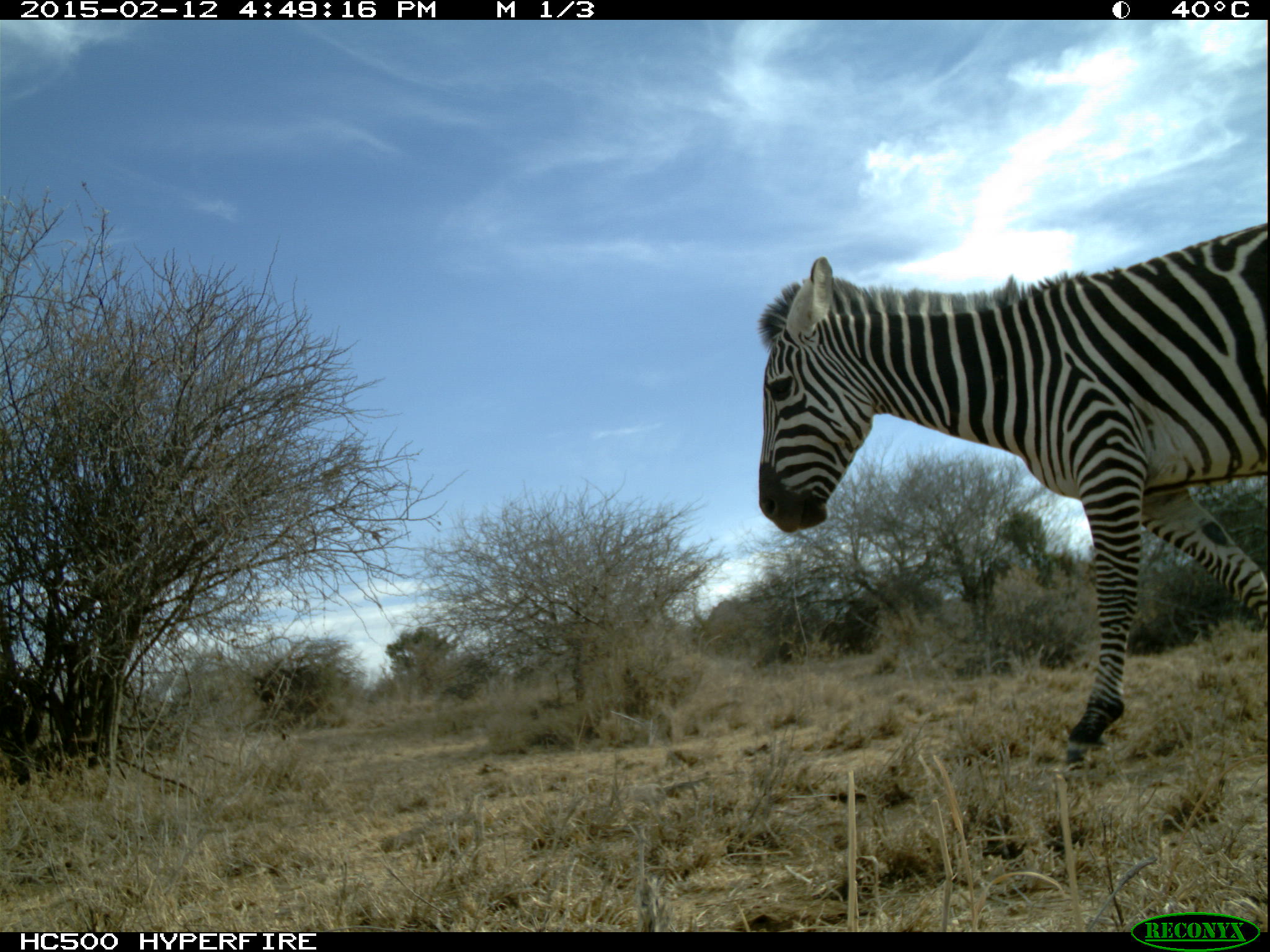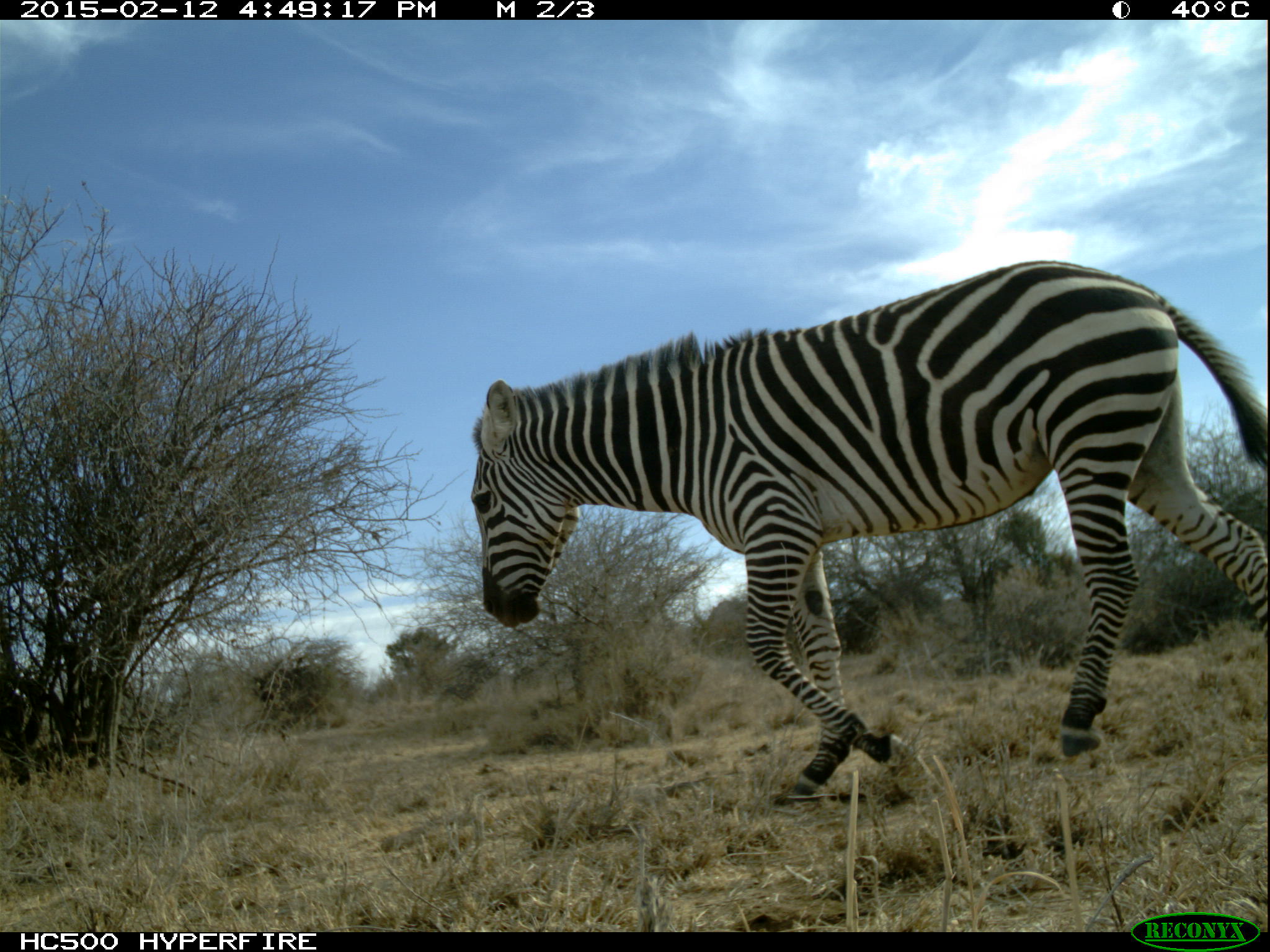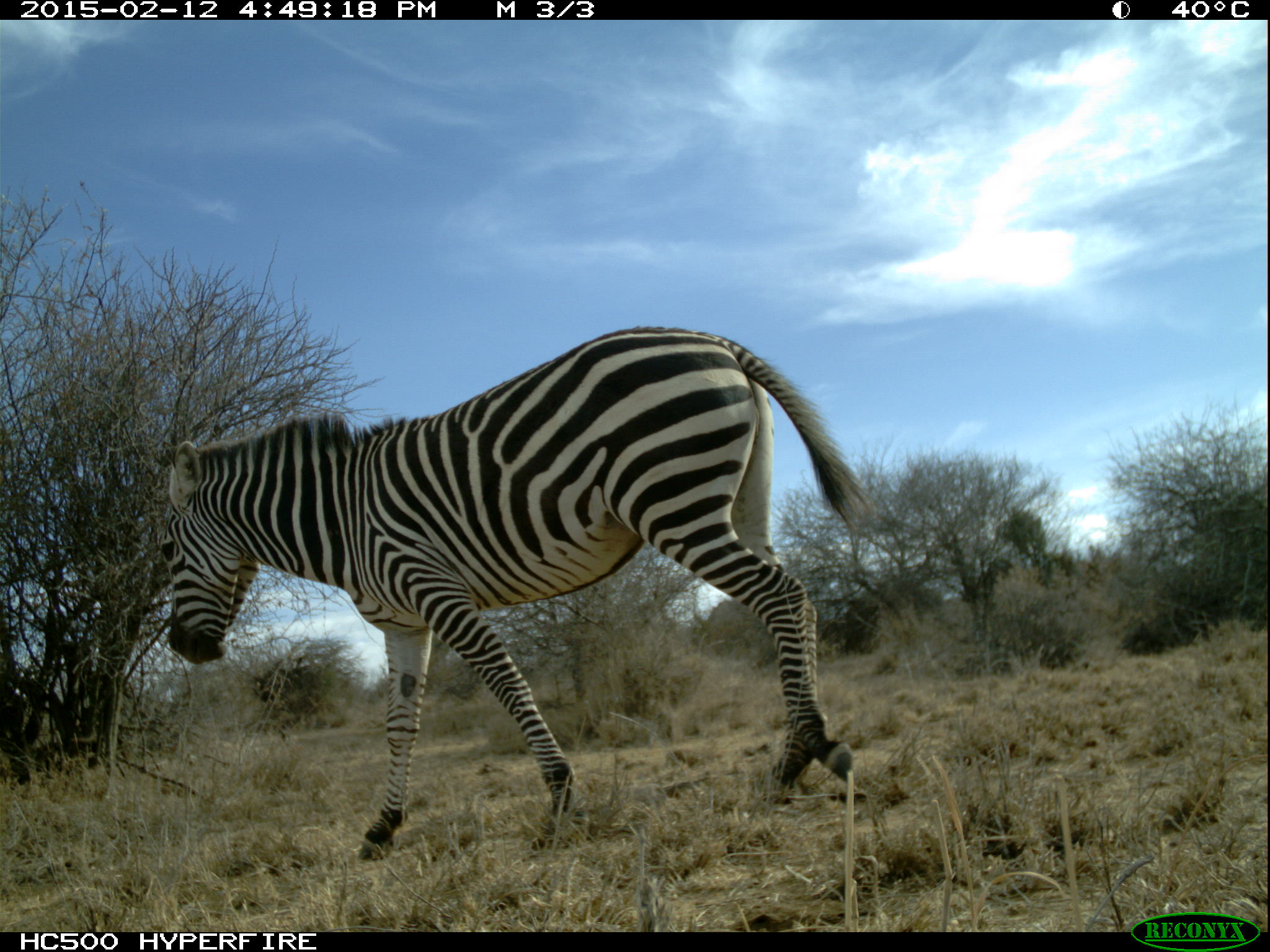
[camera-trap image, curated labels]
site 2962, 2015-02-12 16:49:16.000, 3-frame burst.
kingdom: Animalia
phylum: Chordata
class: Mammalia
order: Perissodactyla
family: Equidae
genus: Equus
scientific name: Equus quagga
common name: plains zebra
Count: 2.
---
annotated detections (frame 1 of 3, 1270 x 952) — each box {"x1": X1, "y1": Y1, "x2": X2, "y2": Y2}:
equus quagga: {"x1": 755, "y1": 224, "x2": 1266, "y2": 747}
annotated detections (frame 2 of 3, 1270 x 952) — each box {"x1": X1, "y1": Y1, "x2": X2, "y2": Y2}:
equus quagga: {"x1": 463, "y1": 256, "x2": 1268, "y2": 808}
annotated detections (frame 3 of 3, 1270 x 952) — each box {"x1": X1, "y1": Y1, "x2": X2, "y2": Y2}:
equus quagga: {"x1": 160, "y1": 323, "x2": 871, "y2": 856}